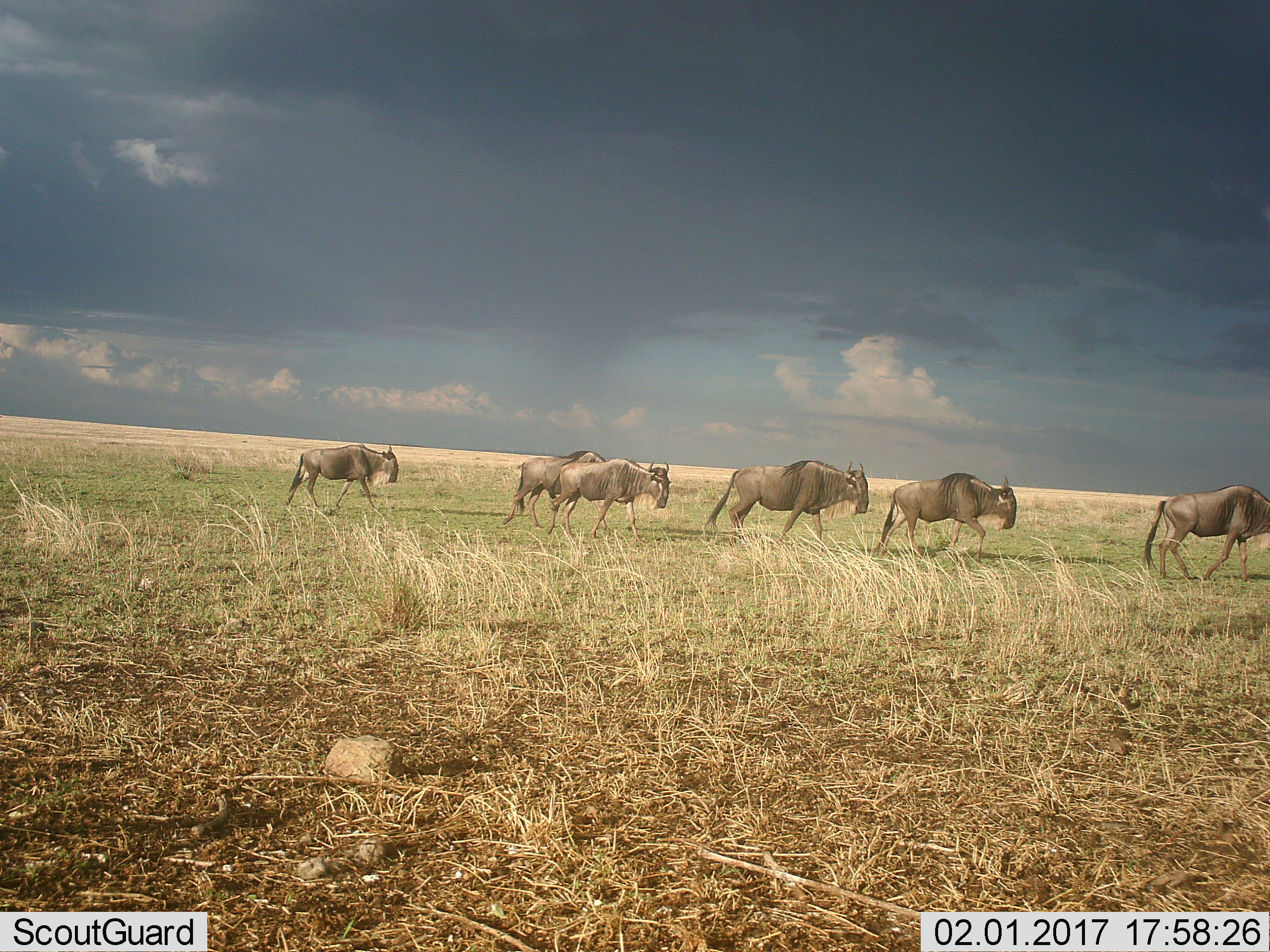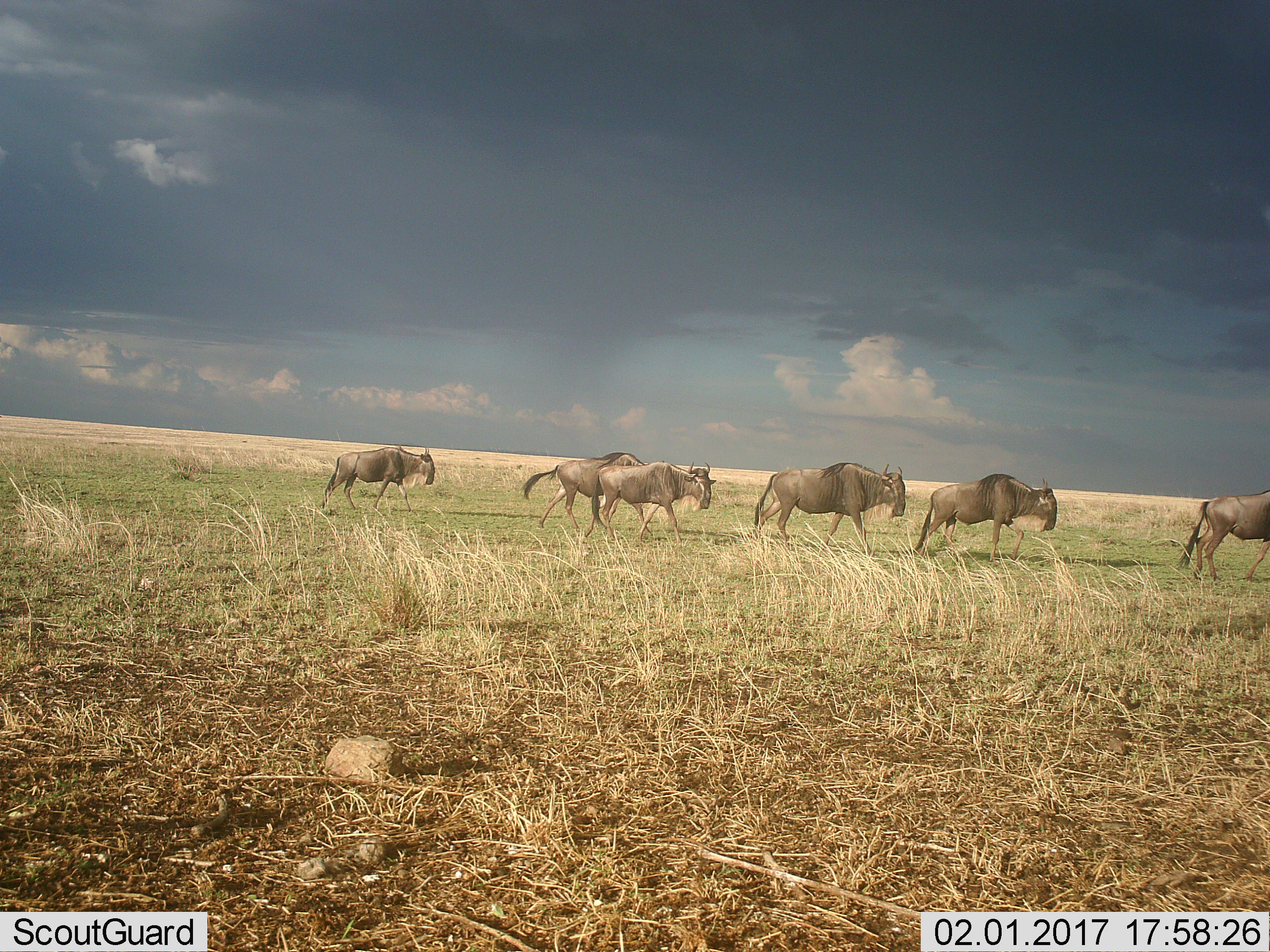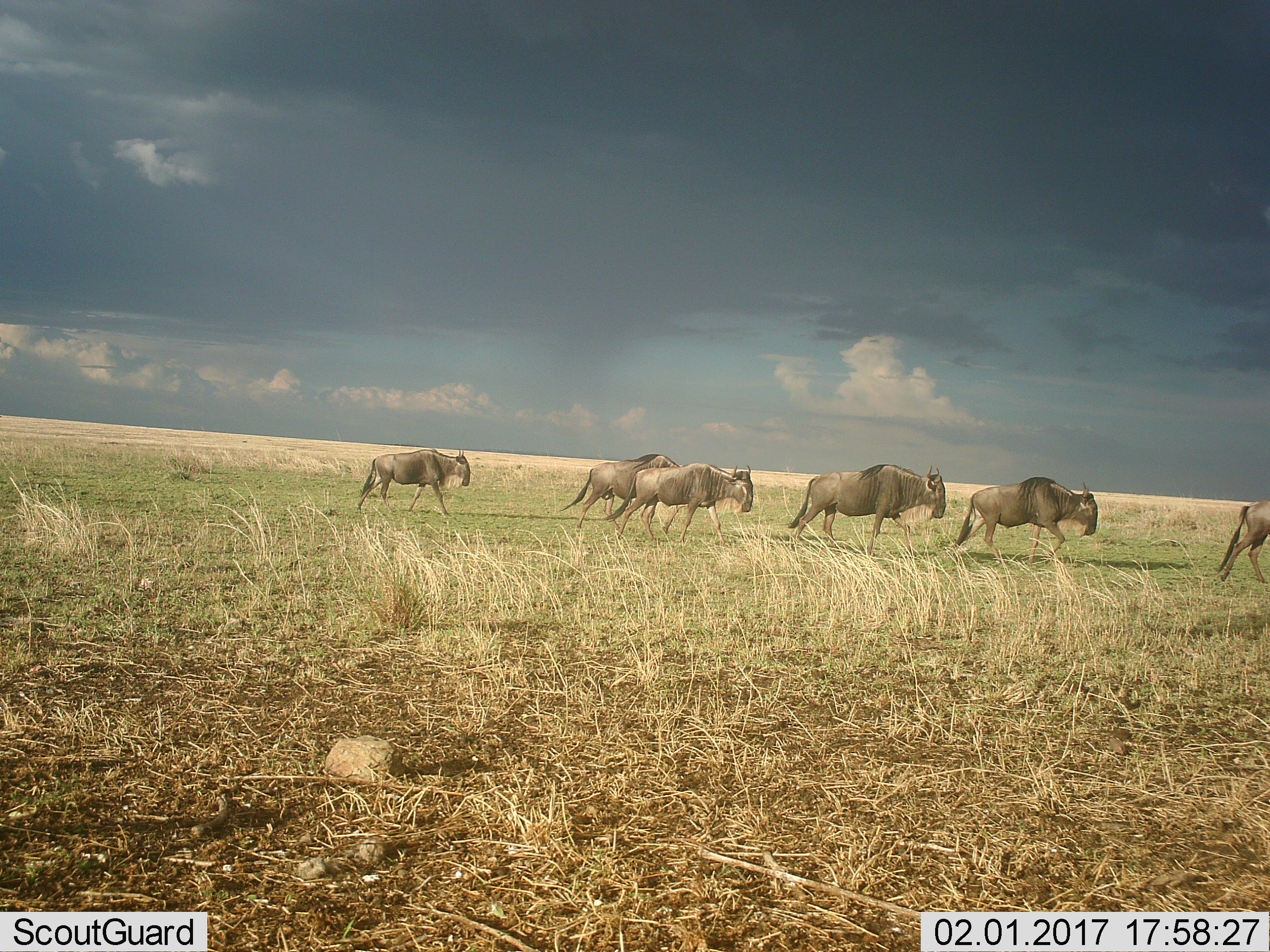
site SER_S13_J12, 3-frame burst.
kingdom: Animalia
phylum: Chordata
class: Mammalia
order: Artiodactyla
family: Bovidae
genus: Connochaetes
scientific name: Connochaetes taurinus taurinus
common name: blue wildebeest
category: wildebeestblue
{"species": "wildebeestblue (blue wildebeest) (Connochaetes taurinus taurinus)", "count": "6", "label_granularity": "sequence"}